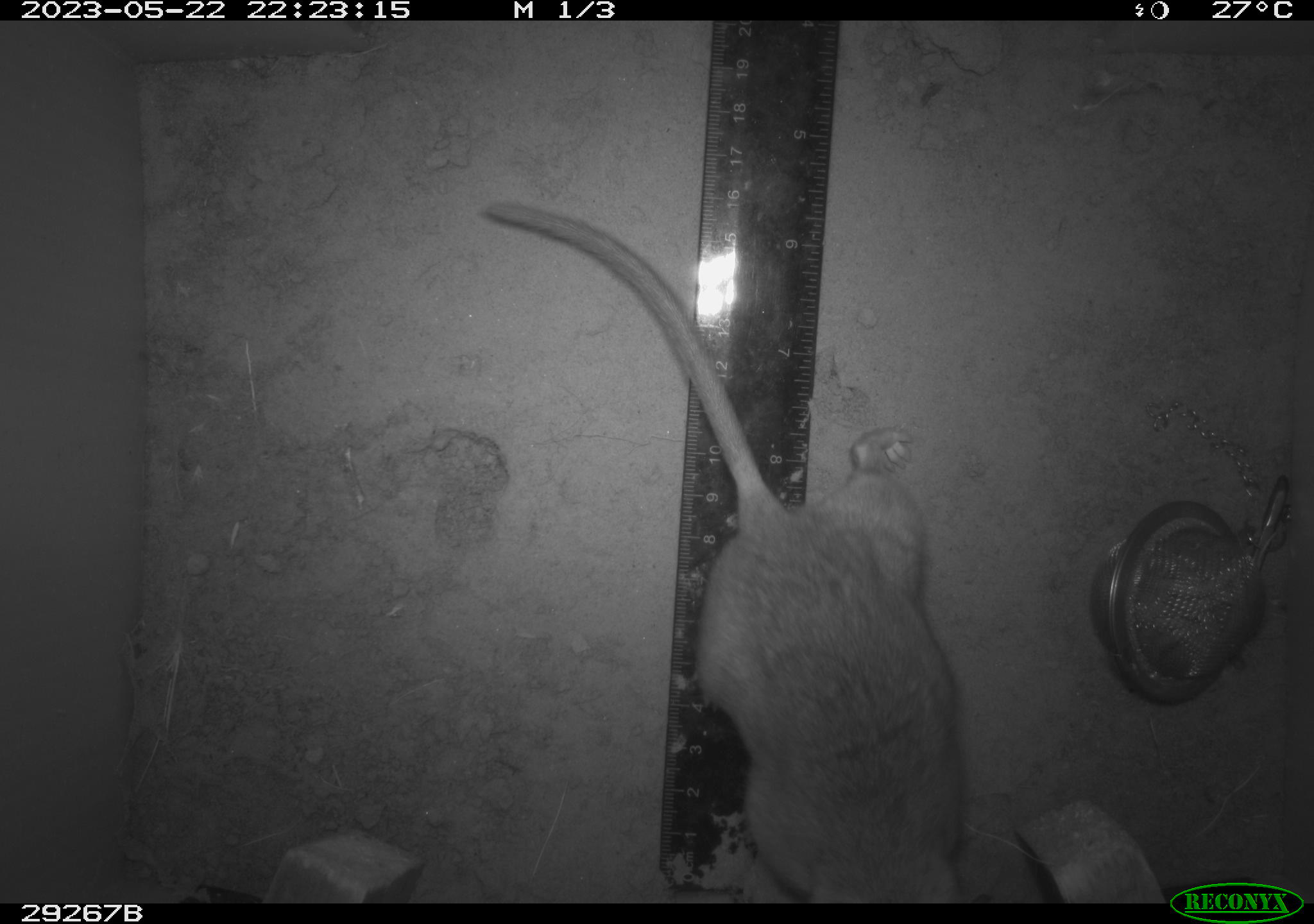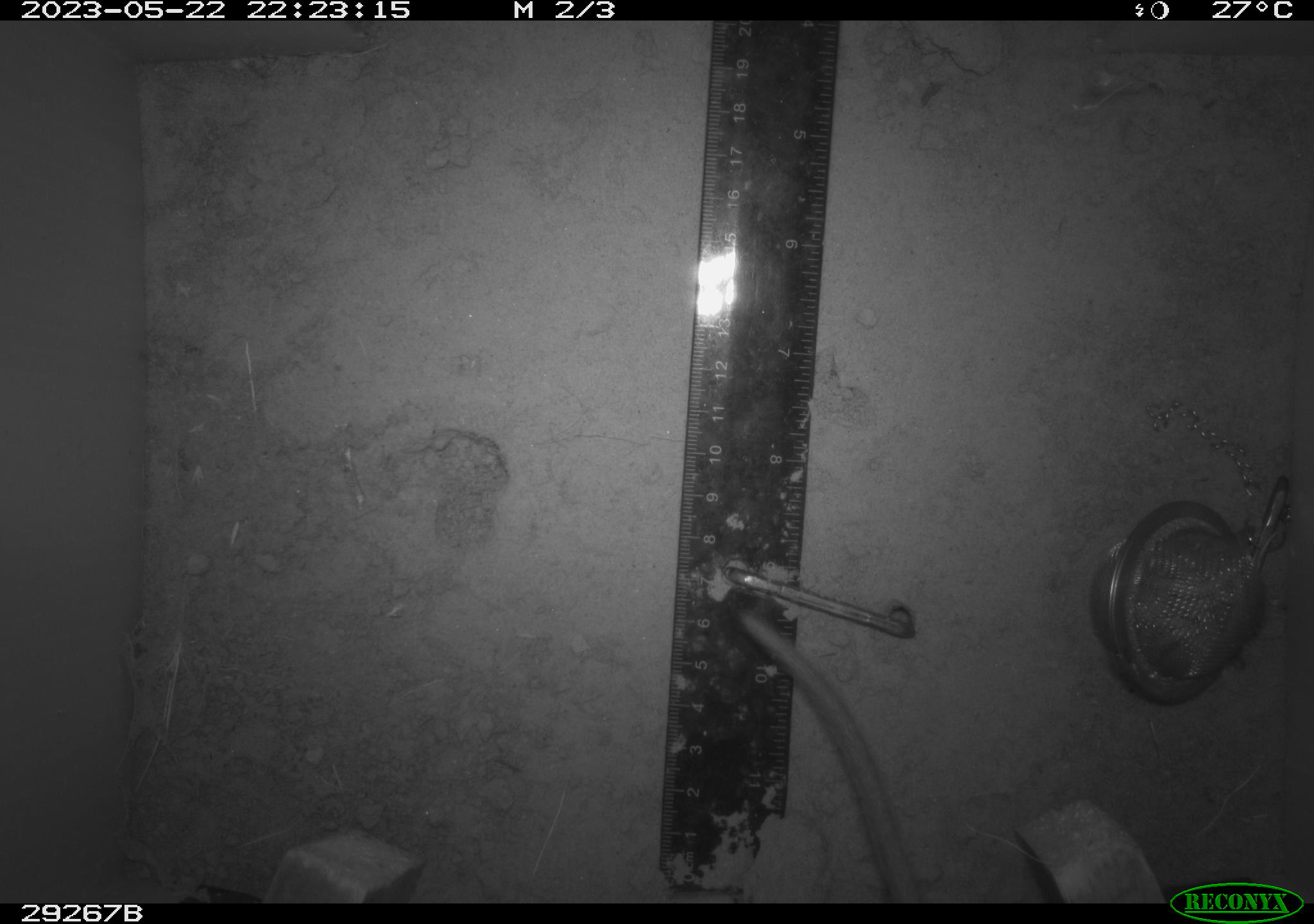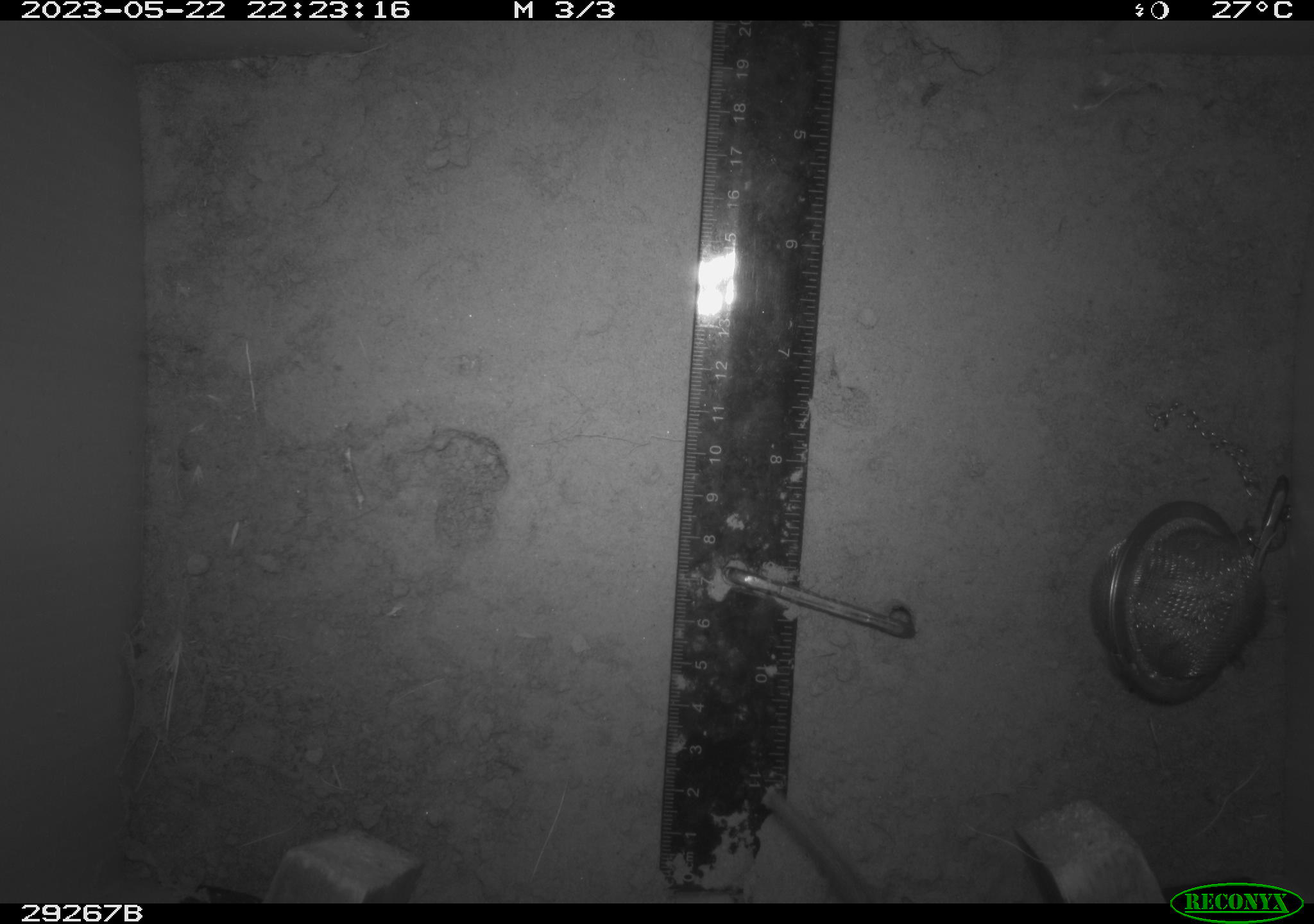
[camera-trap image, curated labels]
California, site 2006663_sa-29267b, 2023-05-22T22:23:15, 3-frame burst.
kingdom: Animalia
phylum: Chordata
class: Mammalia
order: Rodentia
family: Cricetidae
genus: Neotoma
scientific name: Neotoma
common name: pack rat or woodrat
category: neotoma species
Neotoma species (pack rat or woodrat) (Neotoma).